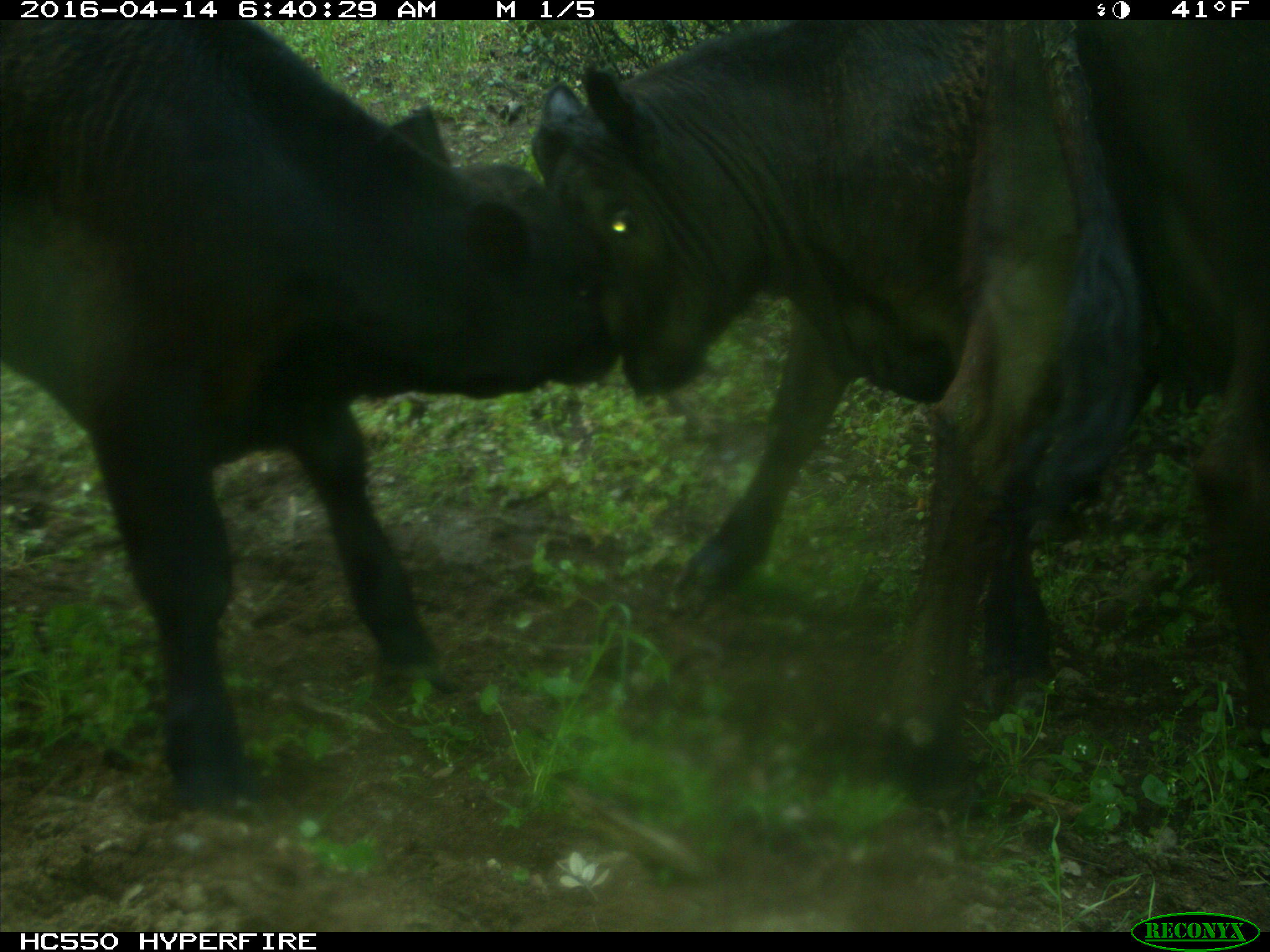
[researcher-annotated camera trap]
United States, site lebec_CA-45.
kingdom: Animalia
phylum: Chordata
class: Mammalia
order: Artiodactyla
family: Bovidae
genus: Bos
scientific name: Bos taurus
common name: domestic cow